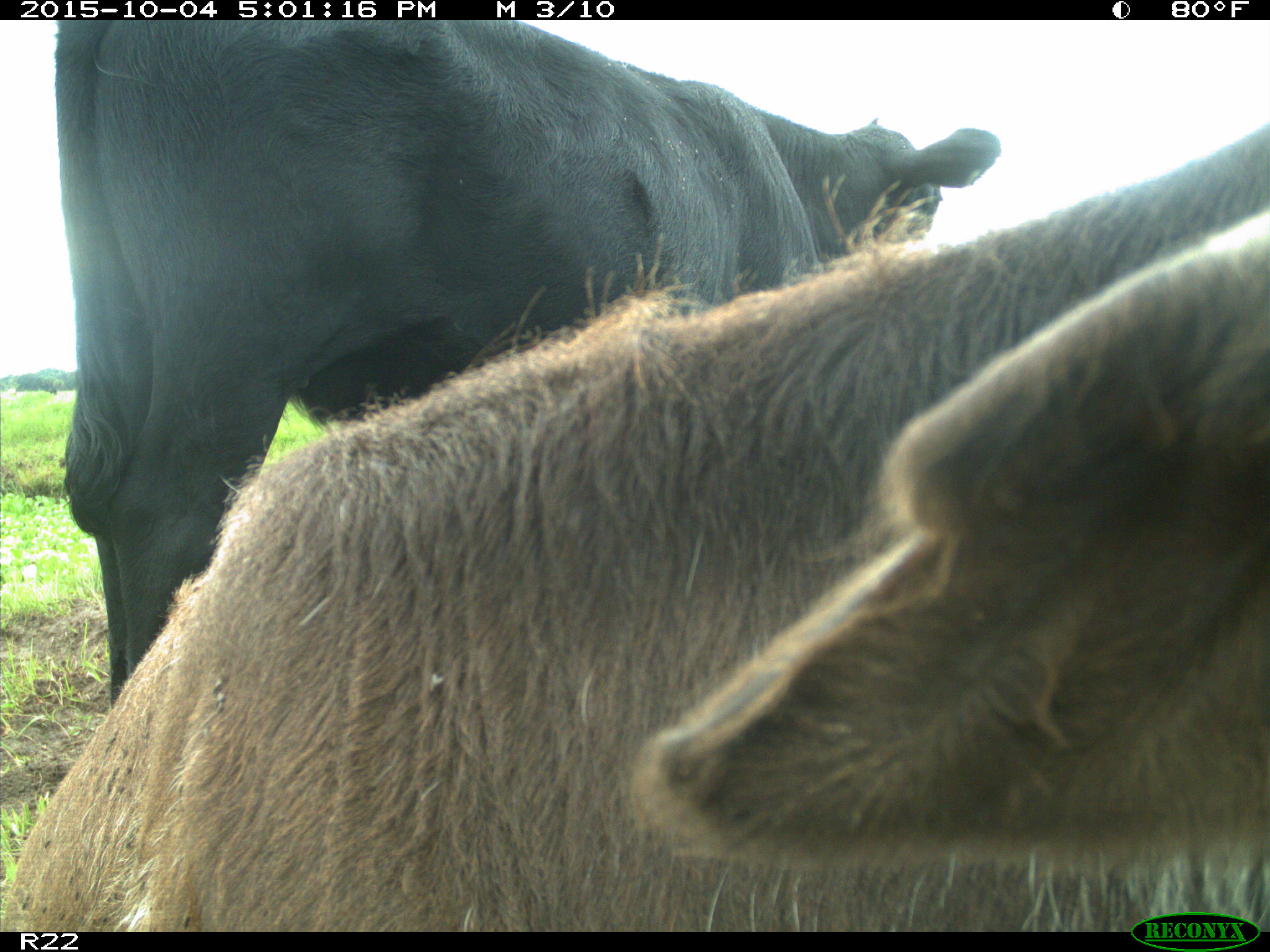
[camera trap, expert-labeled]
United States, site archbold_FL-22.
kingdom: Animalia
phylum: Chordata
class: Mammalia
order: Artiodactyla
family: Bovidae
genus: Bos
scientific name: Bos taurus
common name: domestic cow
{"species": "Bos taurus (domestic cow)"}